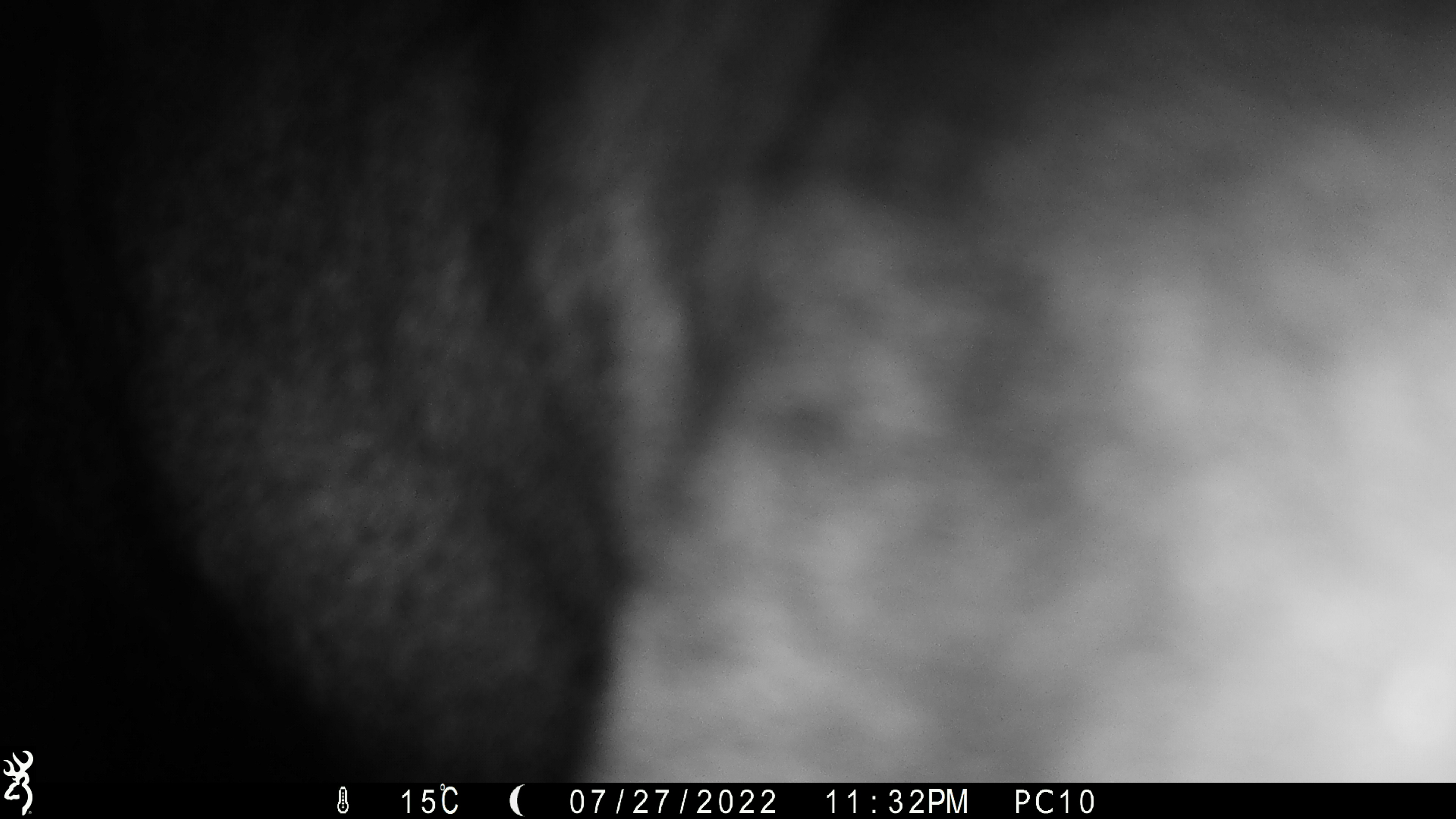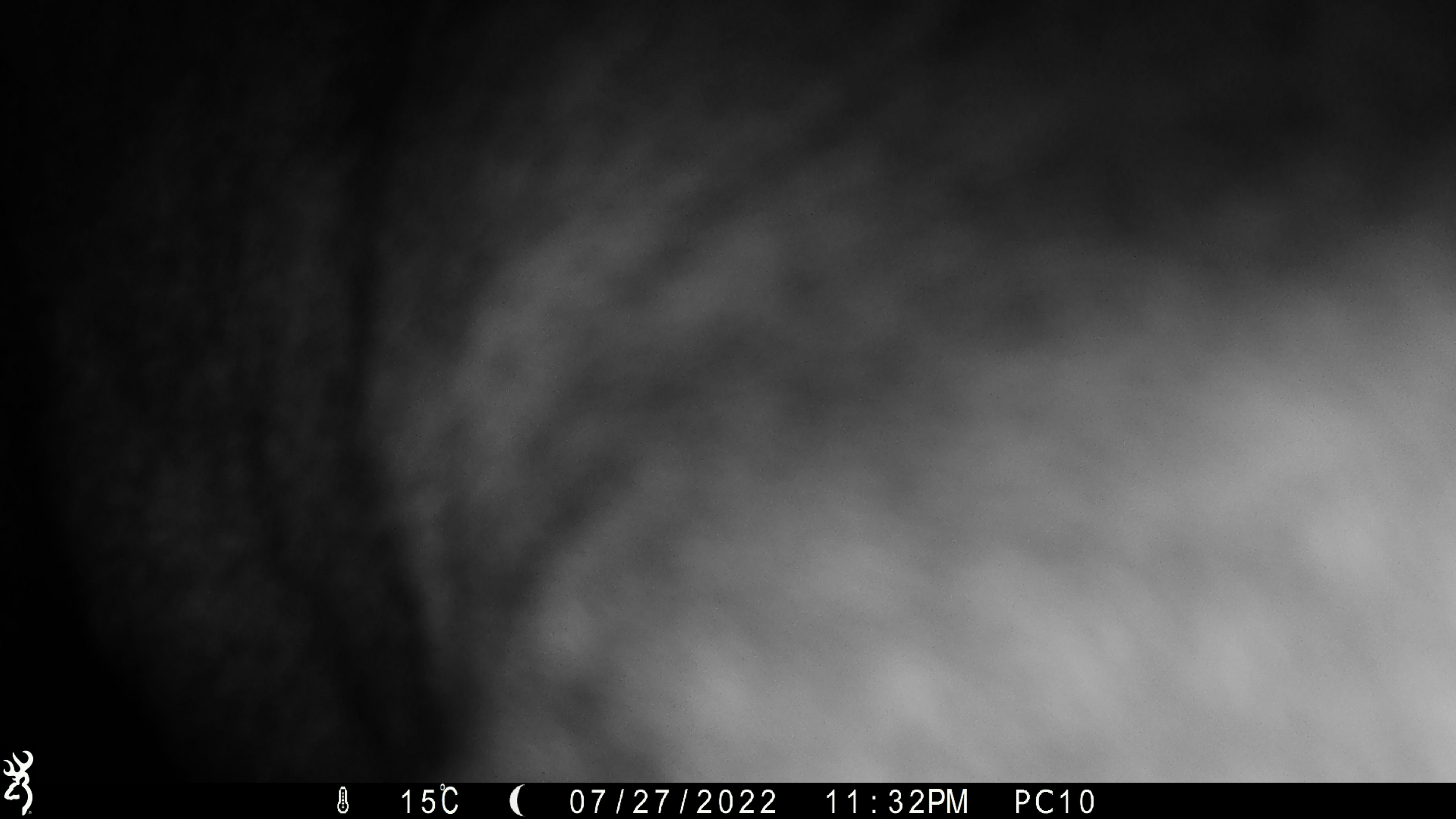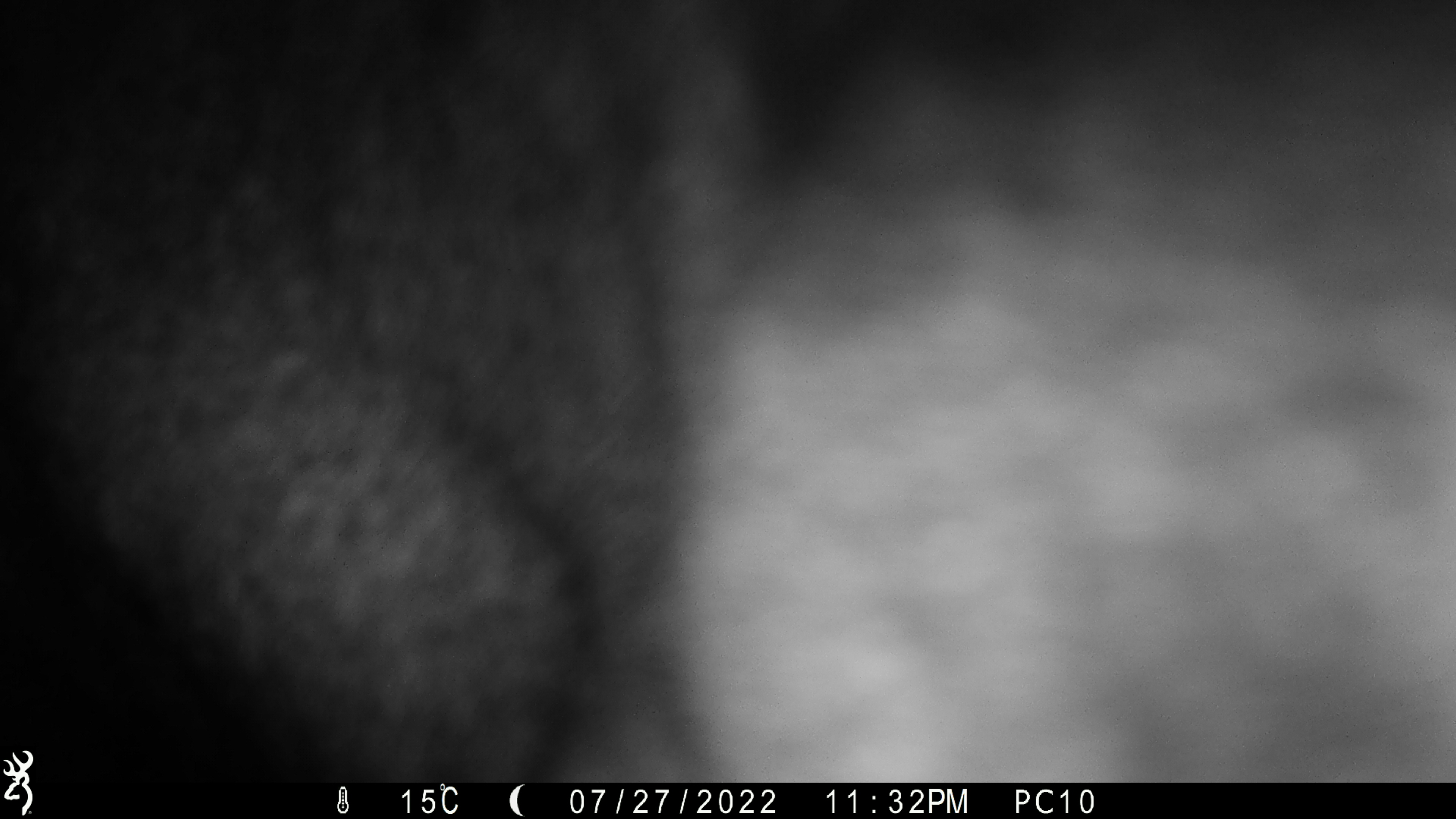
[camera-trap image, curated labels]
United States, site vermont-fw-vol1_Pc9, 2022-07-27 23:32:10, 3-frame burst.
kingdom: Animalia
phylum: Chordata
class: Mammalia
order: Artiodactyla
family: Cervidae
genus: Alces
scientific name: Alces alces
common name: moose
Moose (Alces alces).